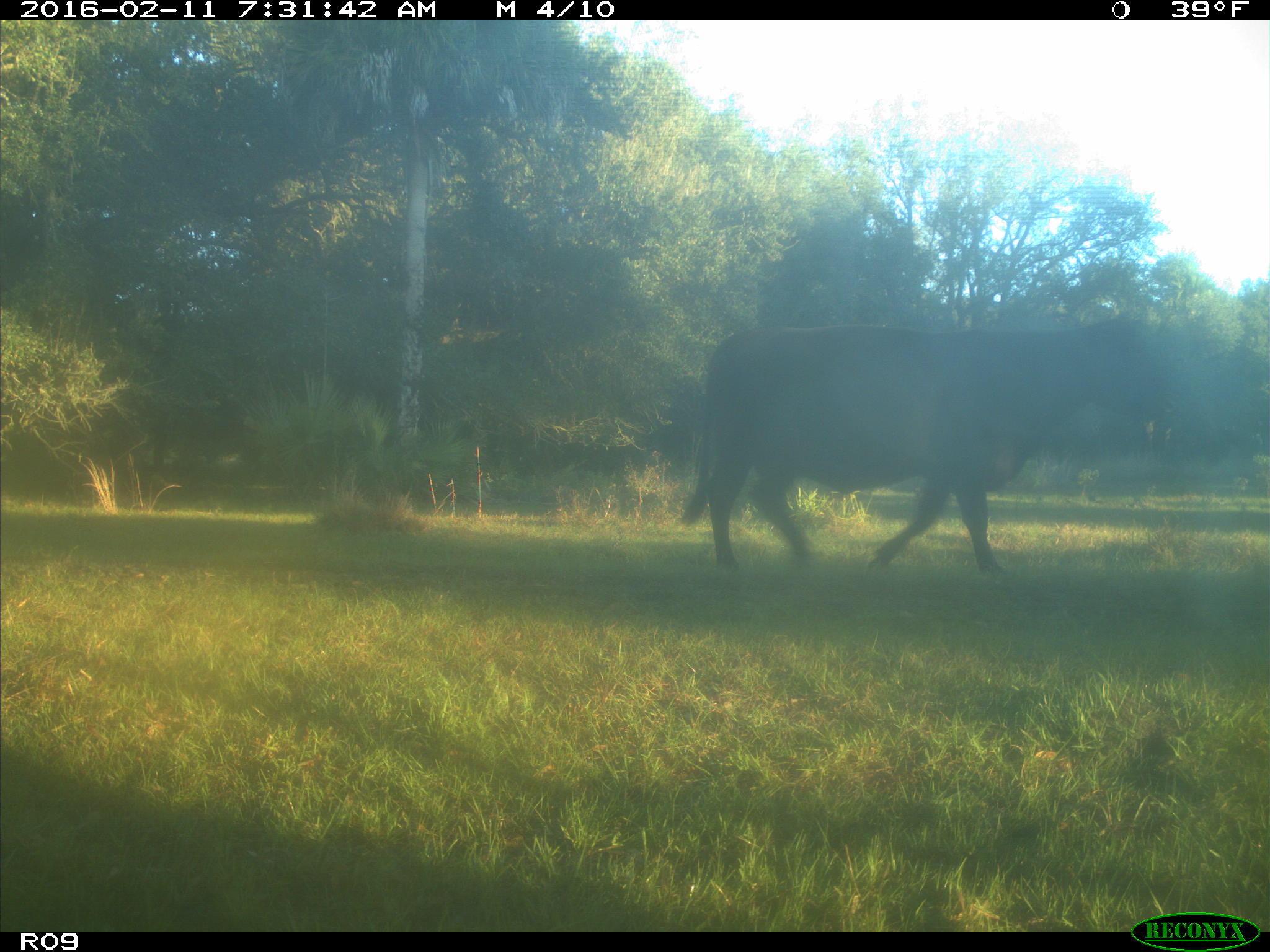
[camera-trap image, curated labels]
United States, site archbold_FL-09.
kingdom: Animalia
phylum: Chordata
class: Mammalia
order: Artiodactyla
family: Bovidae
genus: Bos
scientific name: Bos taurus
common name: domestic cow